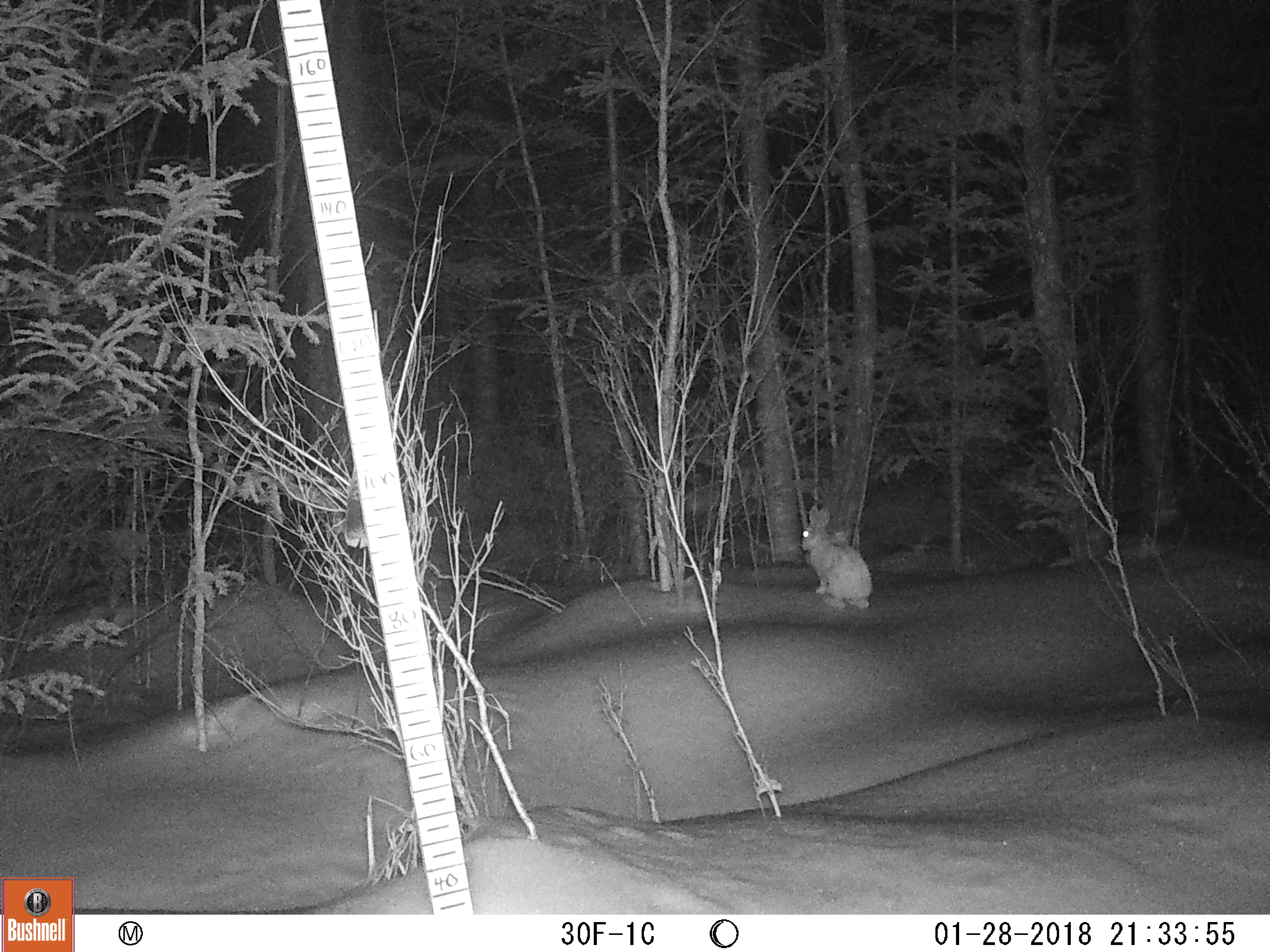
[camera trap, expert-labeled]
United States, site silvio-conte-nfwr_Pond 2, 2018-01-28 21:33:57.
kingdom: Animalia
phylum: Chordata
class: Mammalia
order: Lagomorpha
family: Leporidae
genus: Lepus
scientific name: Lepus americanus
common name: snowshoe hare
Snowshoe hare (Lepus americanus).